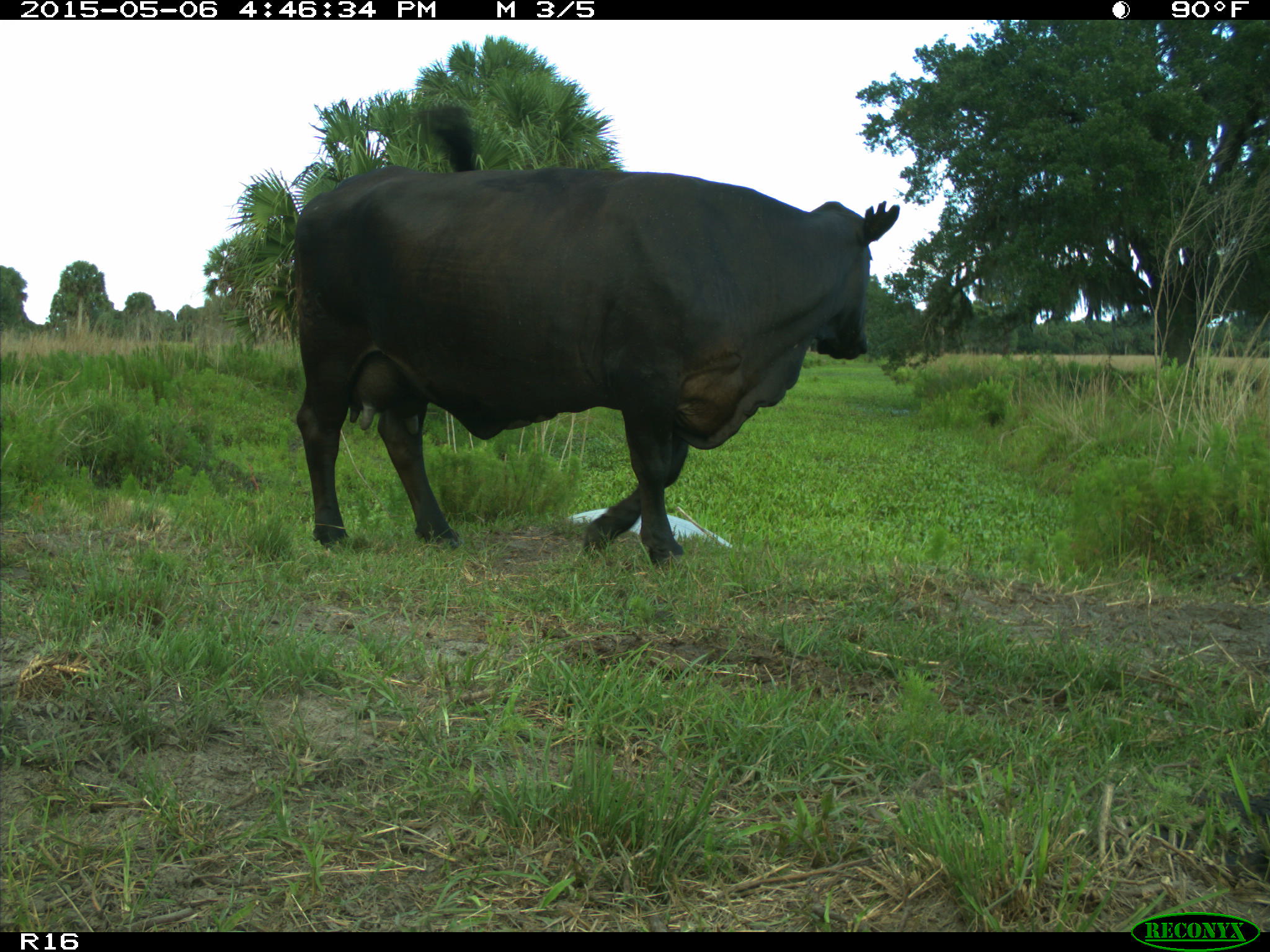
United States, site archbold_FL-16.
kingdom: Animalia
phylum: Chordata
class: Mammalia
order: Artiodactyla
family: Bovidae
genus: Bos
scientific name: Bos taurus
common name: domestic cow